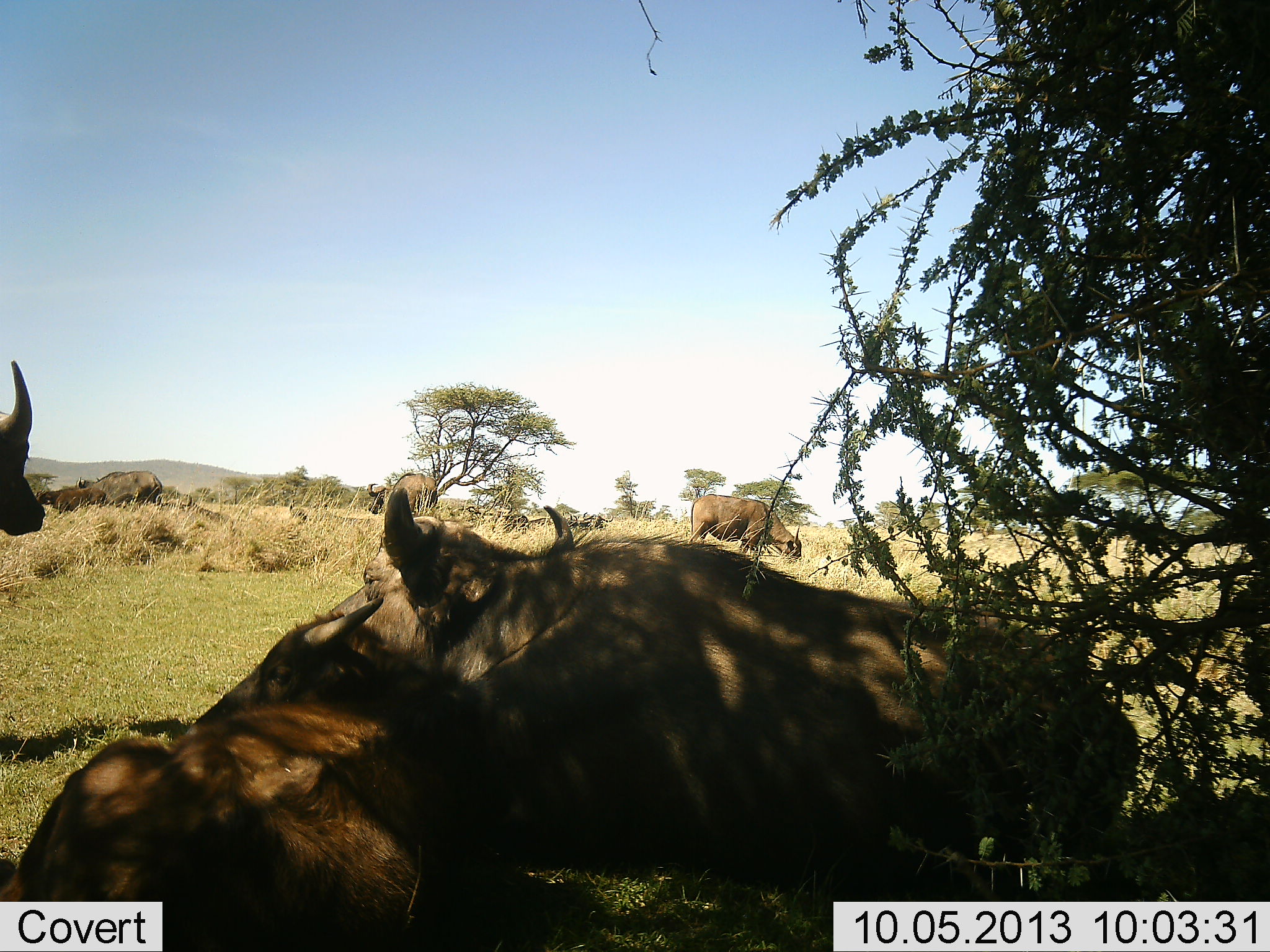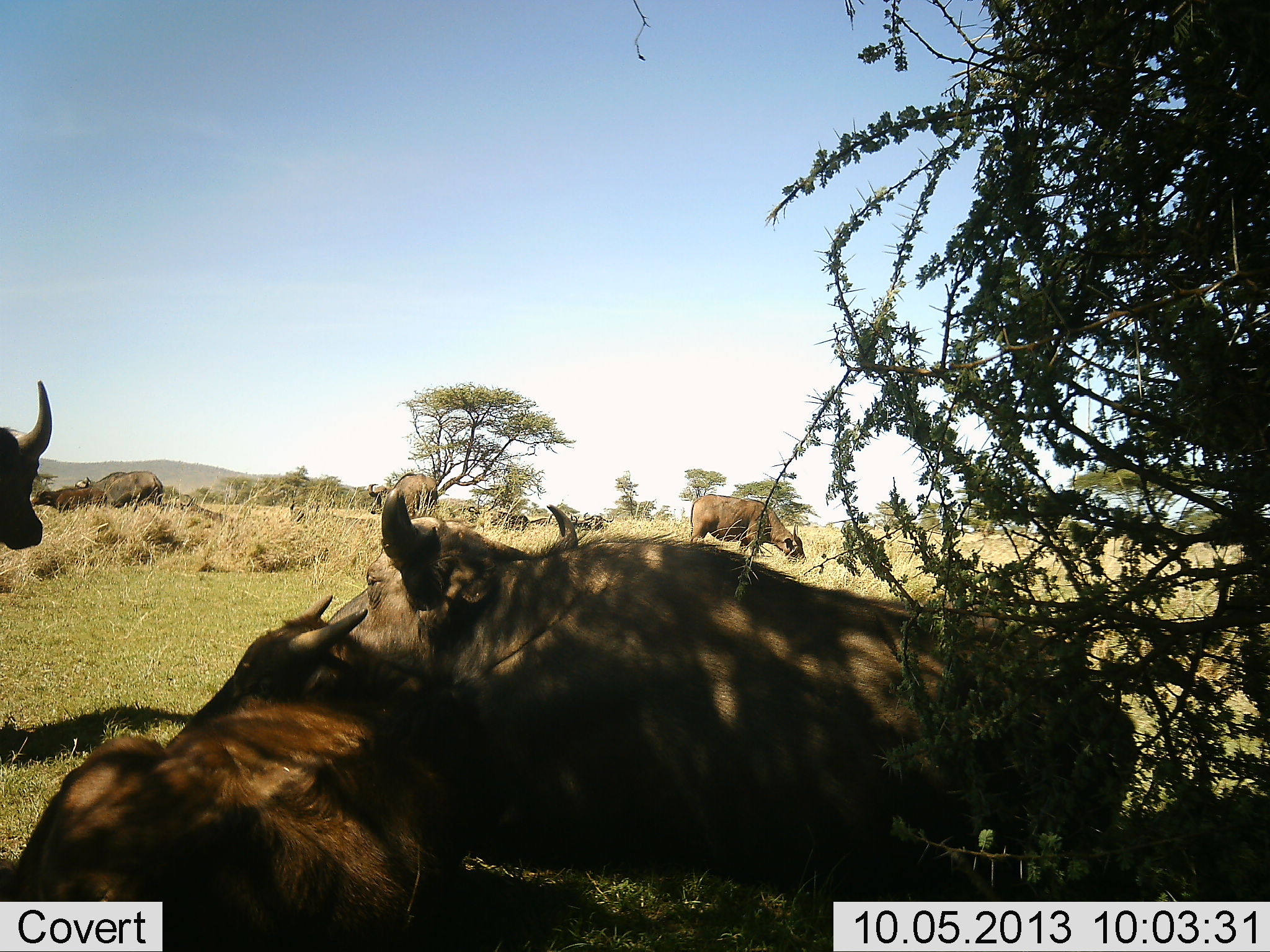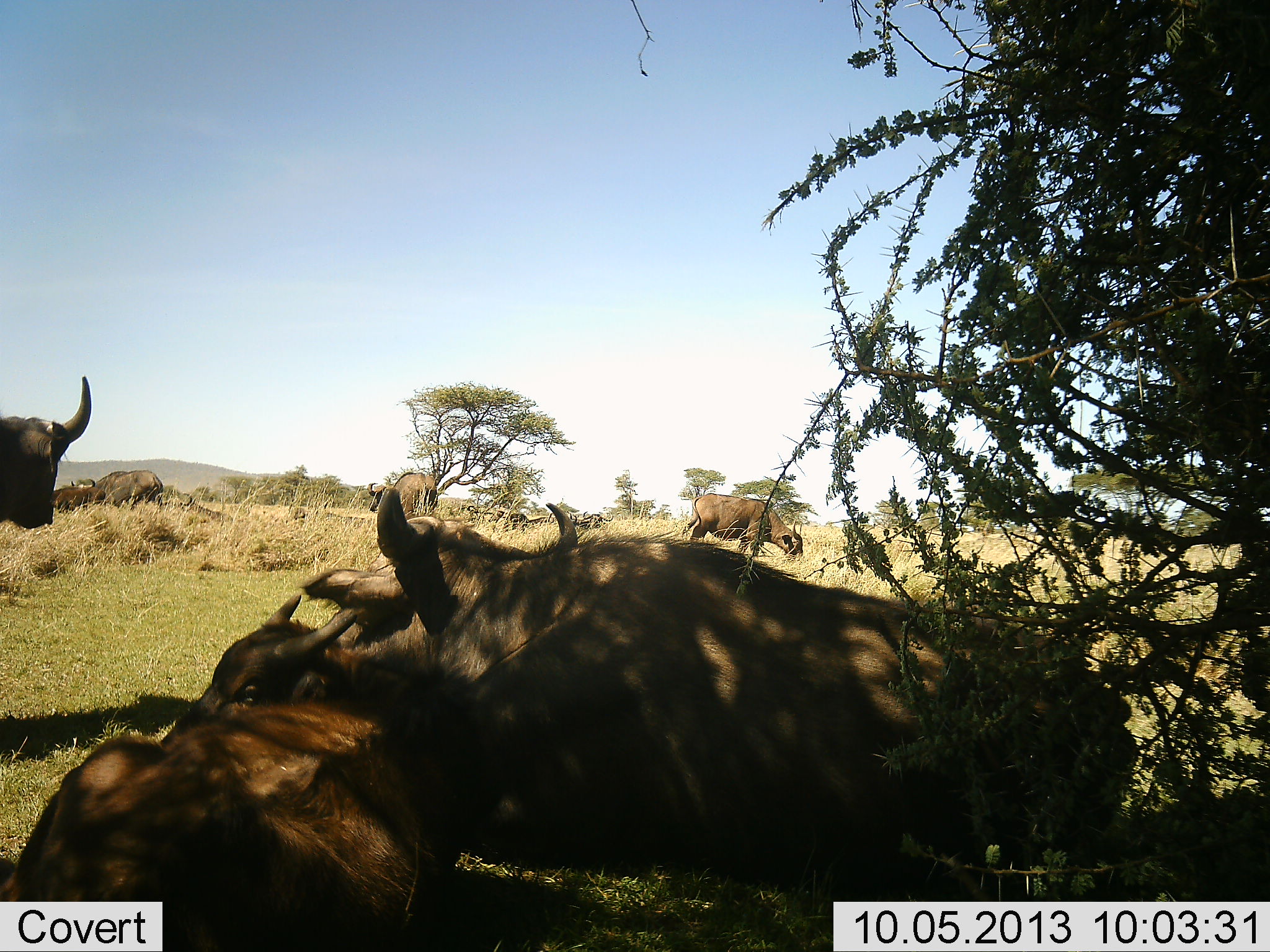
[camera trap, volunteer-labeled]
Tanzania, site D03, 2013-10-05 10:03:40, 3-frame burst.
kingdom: Animalia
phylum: Chordata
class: Mammalia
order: Artiodactyla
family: Bovidae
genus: Syncerus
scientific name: Syncerus caffer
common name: cape buffalo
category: buffalo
Buffalo (cape buffalo) (Syncerus caffer), count 8. Behavior (volunteer vote fractions): standing 67%, resting 92%, moving 17%, interacting 0%. Young present (vote fraction): 50%. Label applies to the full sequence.